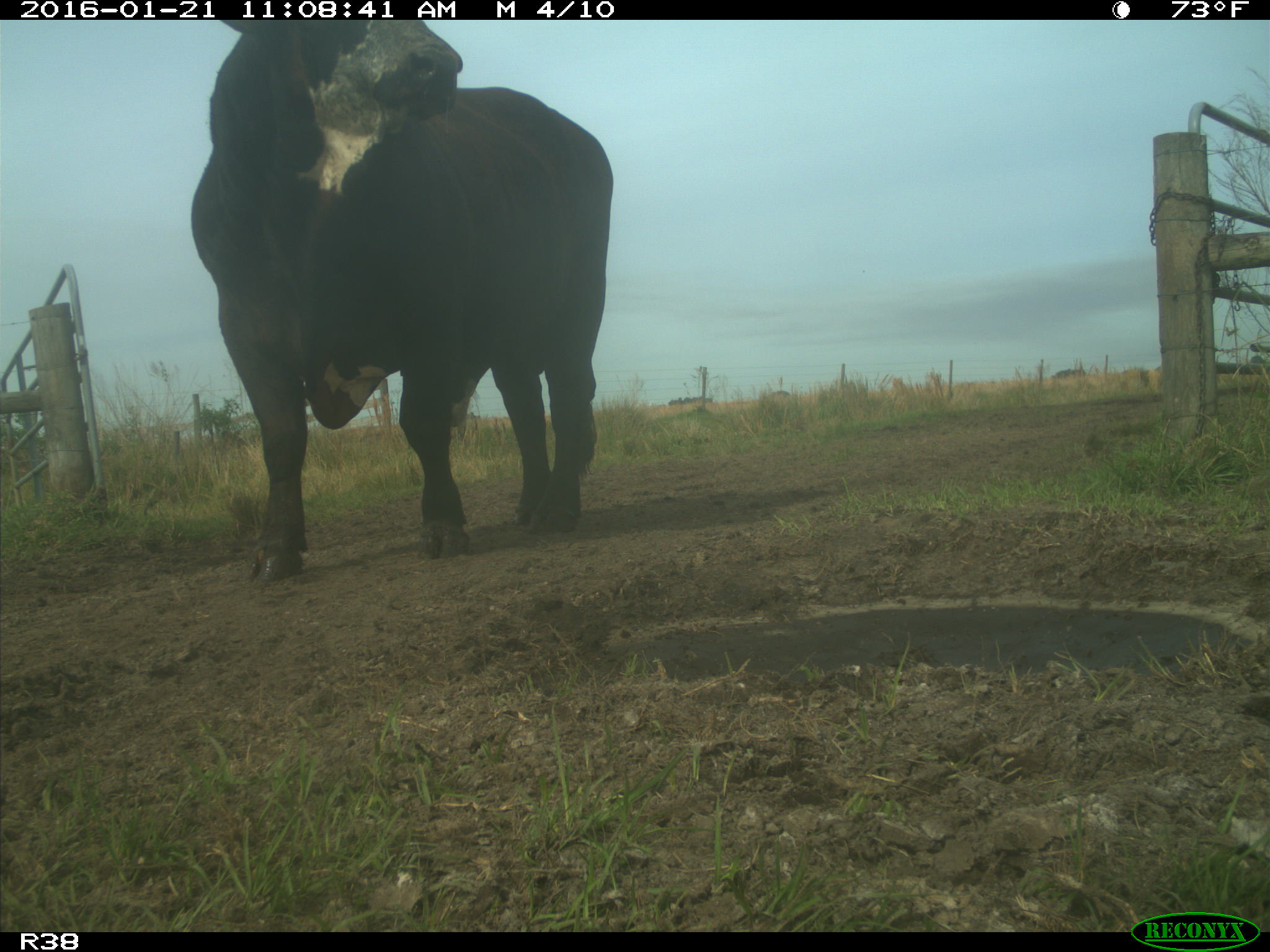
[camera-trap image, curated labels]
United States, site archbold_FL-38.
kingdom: Animalia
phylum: Chordata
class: Mammalia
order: Artiodactyla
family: Bovidae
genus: Bos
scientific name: Bos taurus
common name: domestic cow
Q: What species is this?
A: Bos taurus (domestic cow).